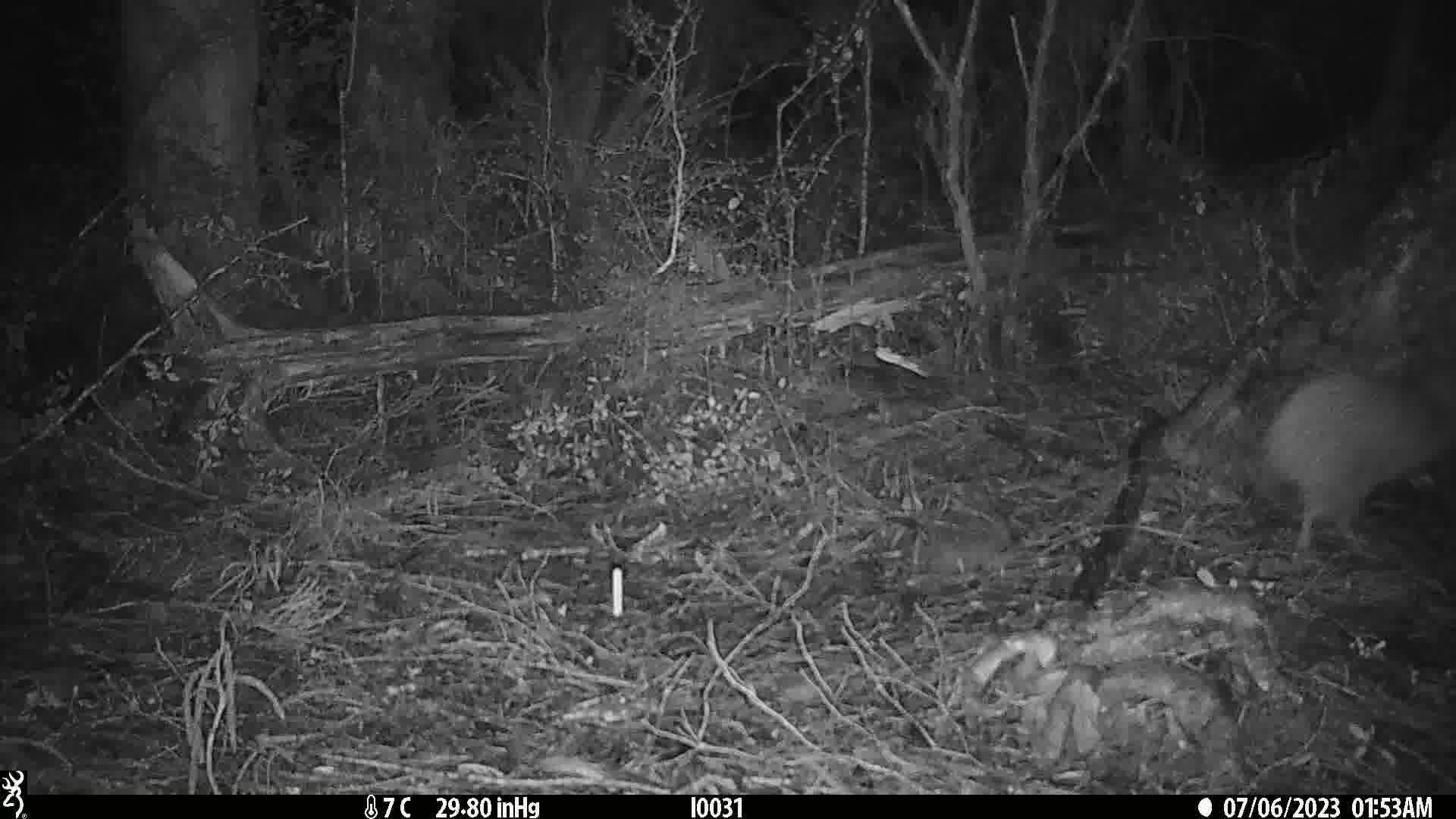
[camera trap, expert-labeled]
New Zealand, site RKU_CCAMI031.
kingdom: Animalia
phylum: Chordata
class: Aves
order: Apterygiformes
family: Apterygidae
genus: Apteryx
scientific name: Apteryx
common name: kiwi